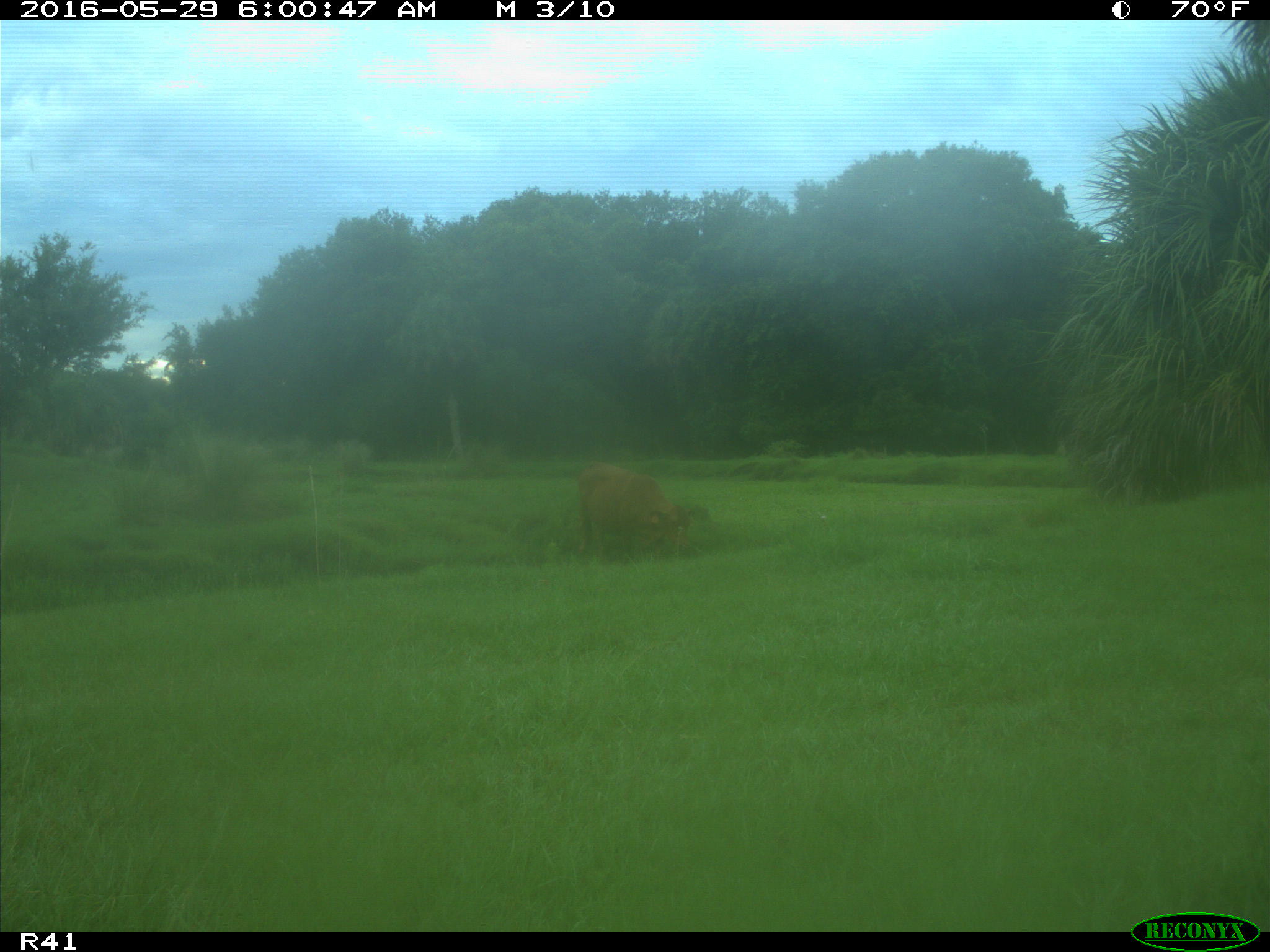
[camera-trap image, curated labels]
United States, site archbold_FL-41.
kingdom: Animalia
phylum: Chordata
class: Mammalia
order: Artiodactyla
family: Bovidae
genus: Bos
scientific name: Bos taurus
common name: domestic cow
Bos taurus (domestic cow).